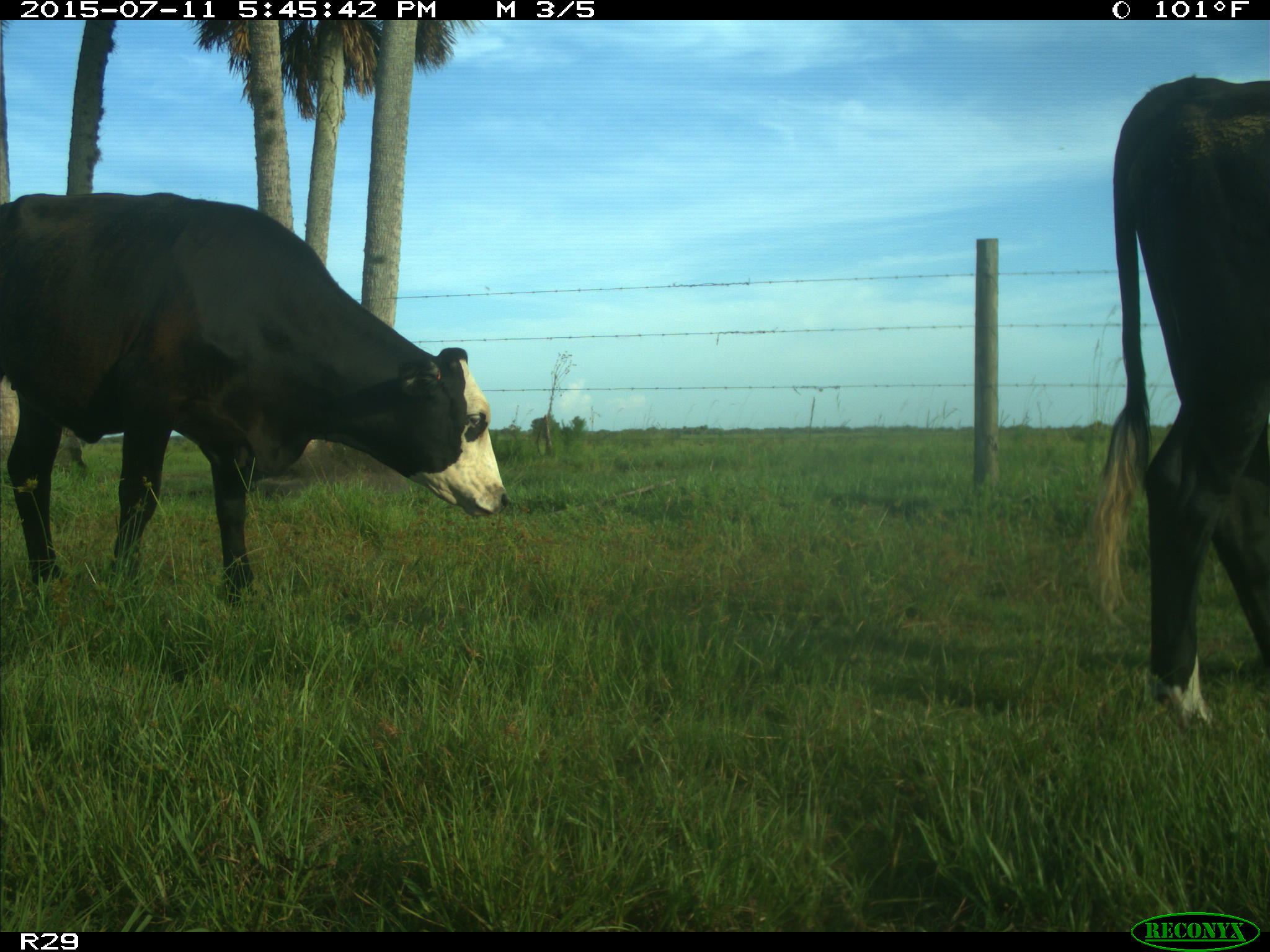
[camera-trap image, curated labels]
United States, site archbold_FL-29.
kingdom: Animalia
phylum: Chordata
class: Mammalia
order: Artiodactyla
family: Bovidae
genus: Bos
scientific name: Bos taurus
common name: domestic cow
Bos taurus (domestic cow).